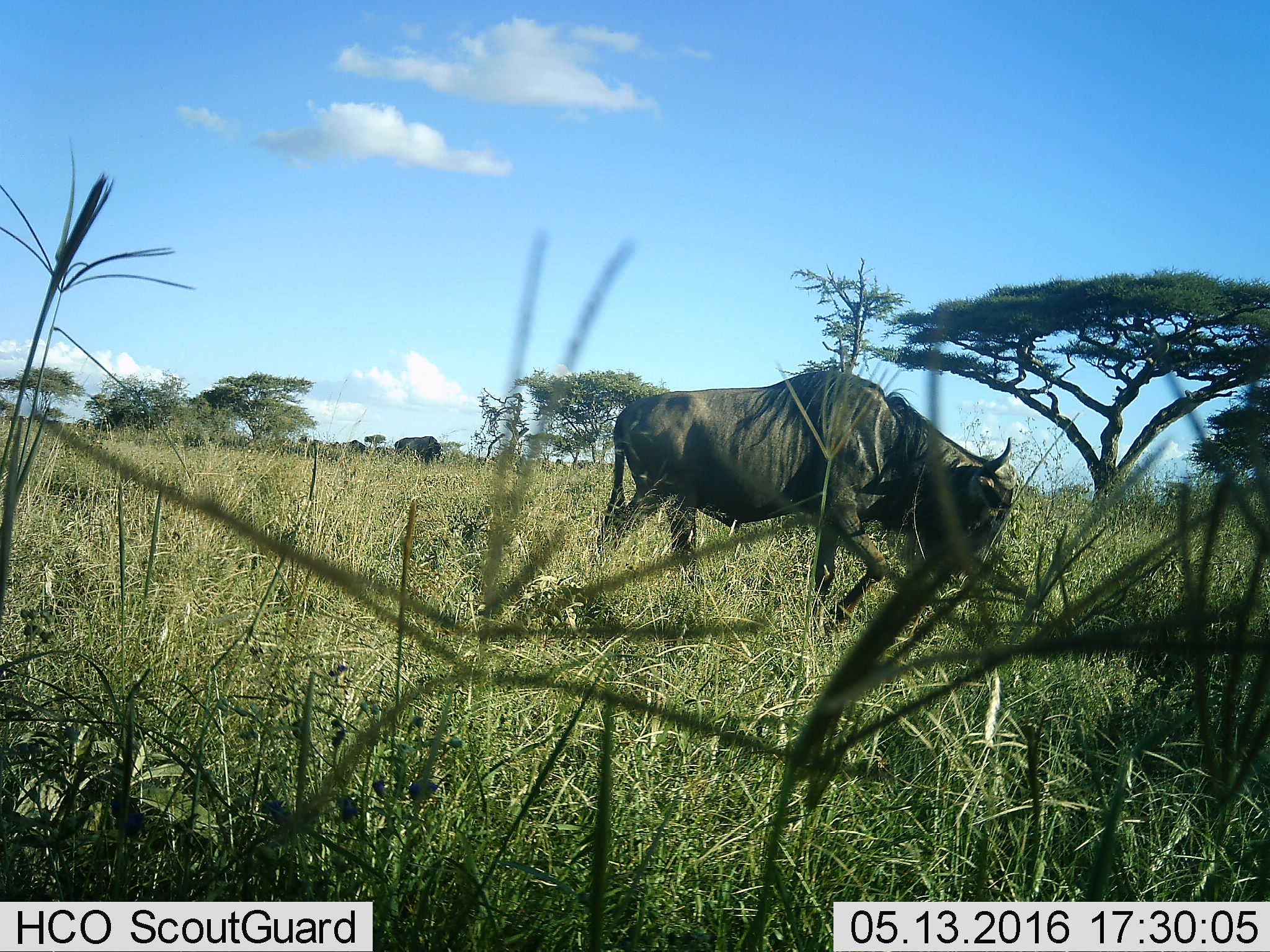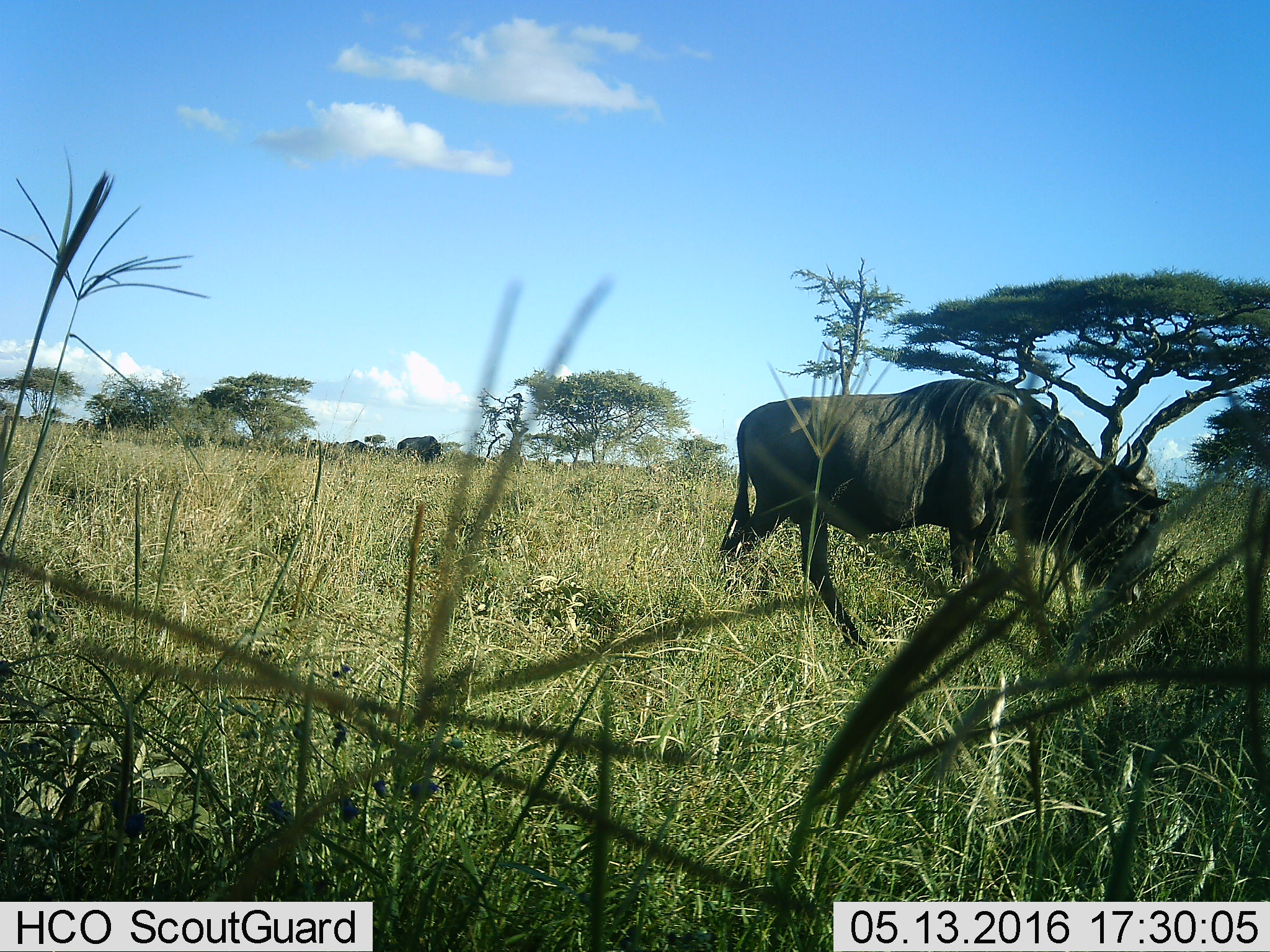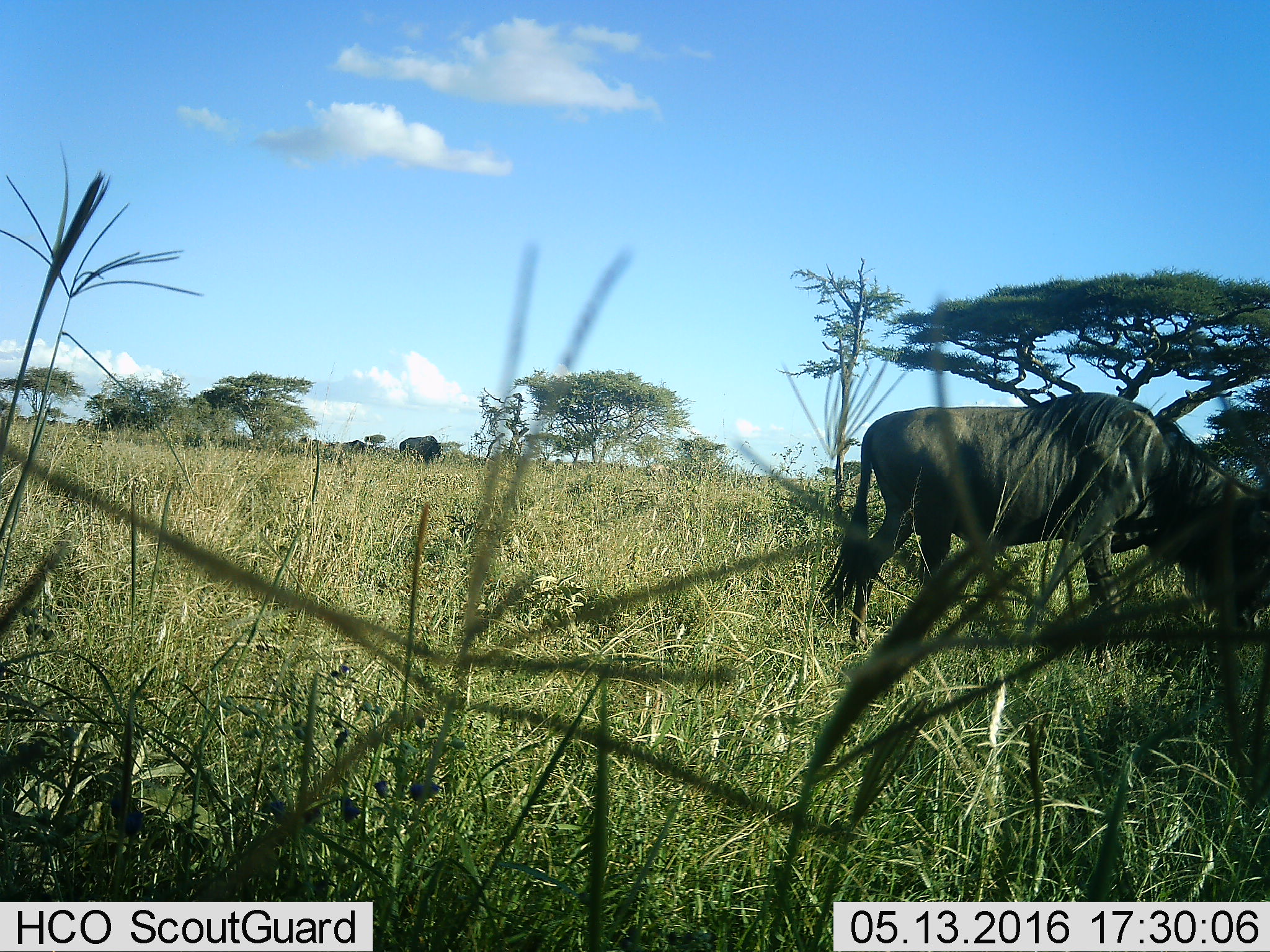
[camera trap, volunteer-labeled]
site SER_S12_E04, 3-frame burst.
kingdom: Animalia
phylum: Chordata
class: Mammalia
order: Artiodactyla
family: Bovidae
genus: Connochaetes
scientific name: Connochaetes taurinus taurinus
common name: blue wildebeest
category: wildebeestblue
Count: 3.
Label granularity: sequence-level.